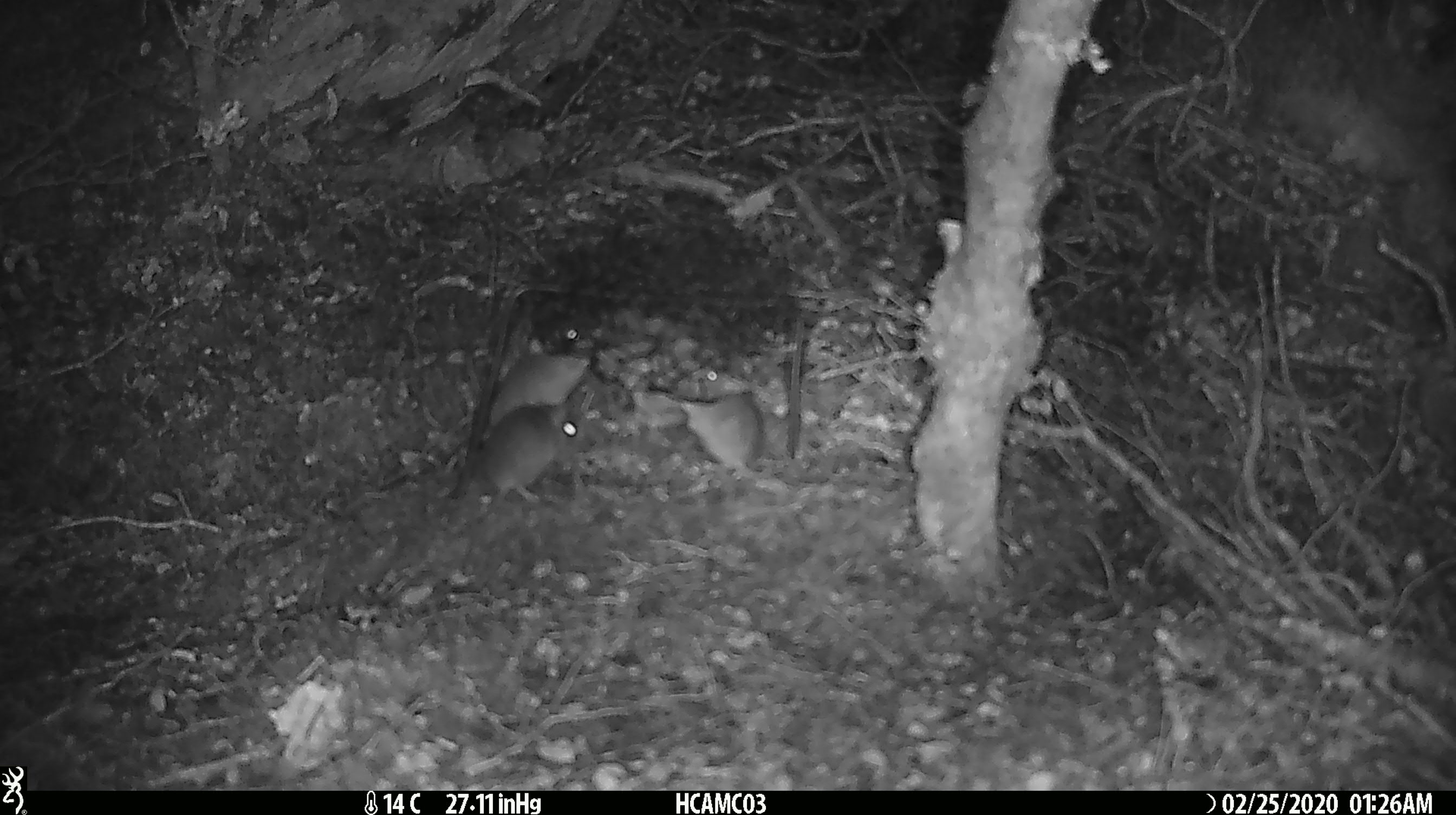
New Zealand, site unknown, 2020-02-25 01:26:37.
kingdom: Animalia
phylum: Chordata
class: Mammalia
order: Rodentia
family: Muridae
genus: Mus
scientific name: Mus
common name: mouse